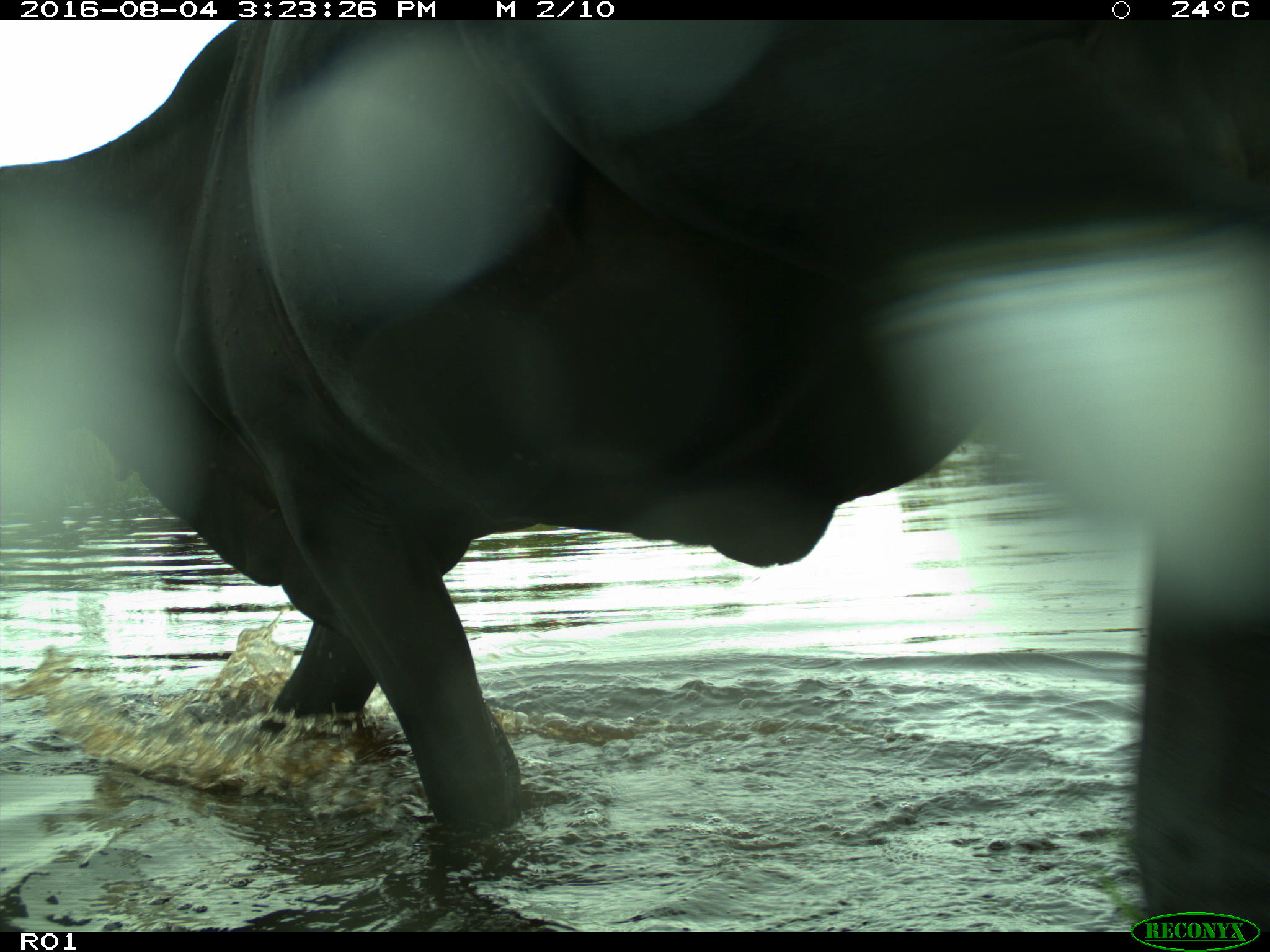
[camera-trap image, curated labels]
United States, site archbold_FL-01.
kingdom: Animalia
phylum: Chordata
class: Mammalia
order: Artiodactyla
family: Bovidae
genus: Bos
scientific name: Bos taurus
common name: domestic cow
Bos taurus (domestic cow).